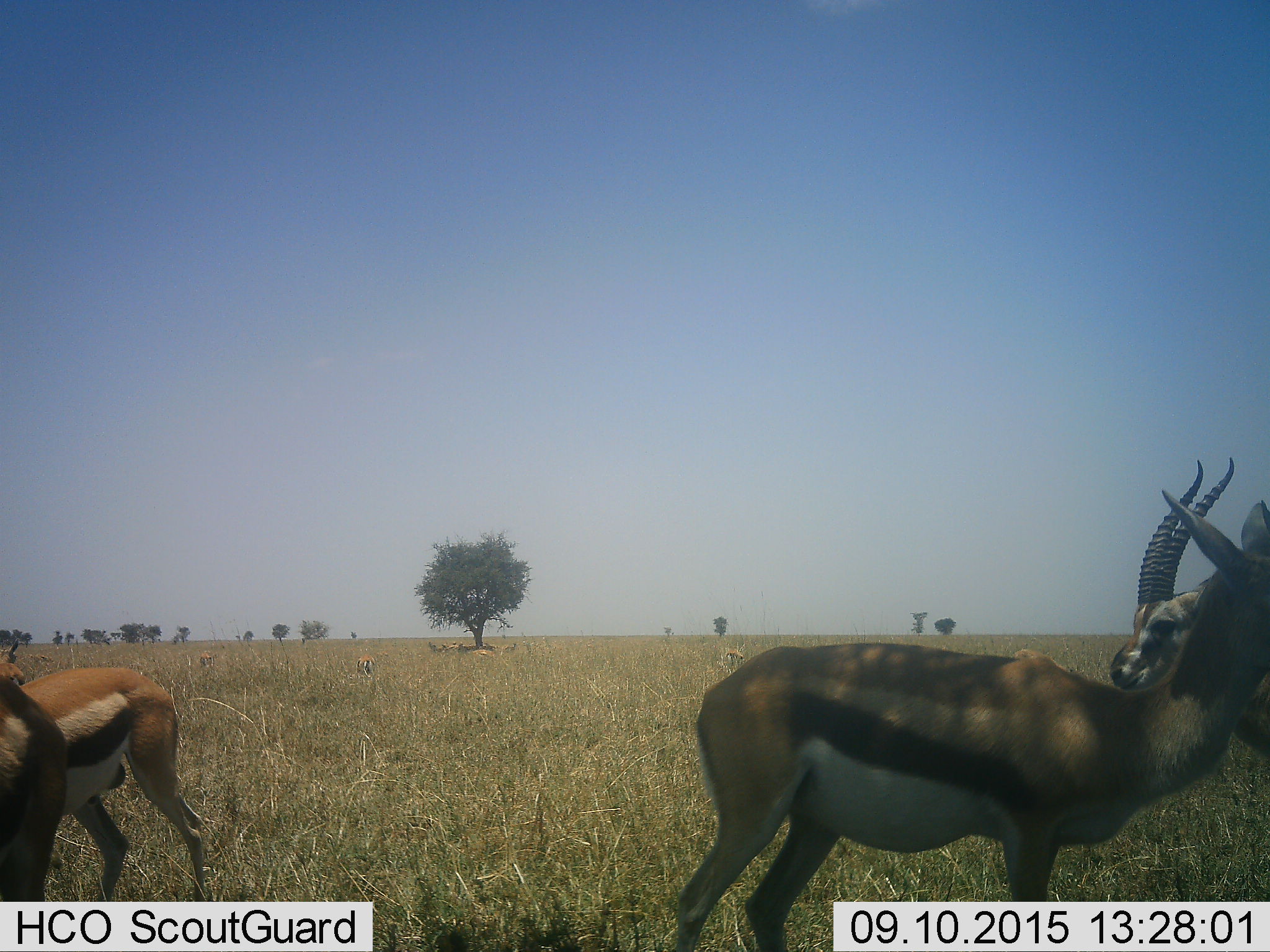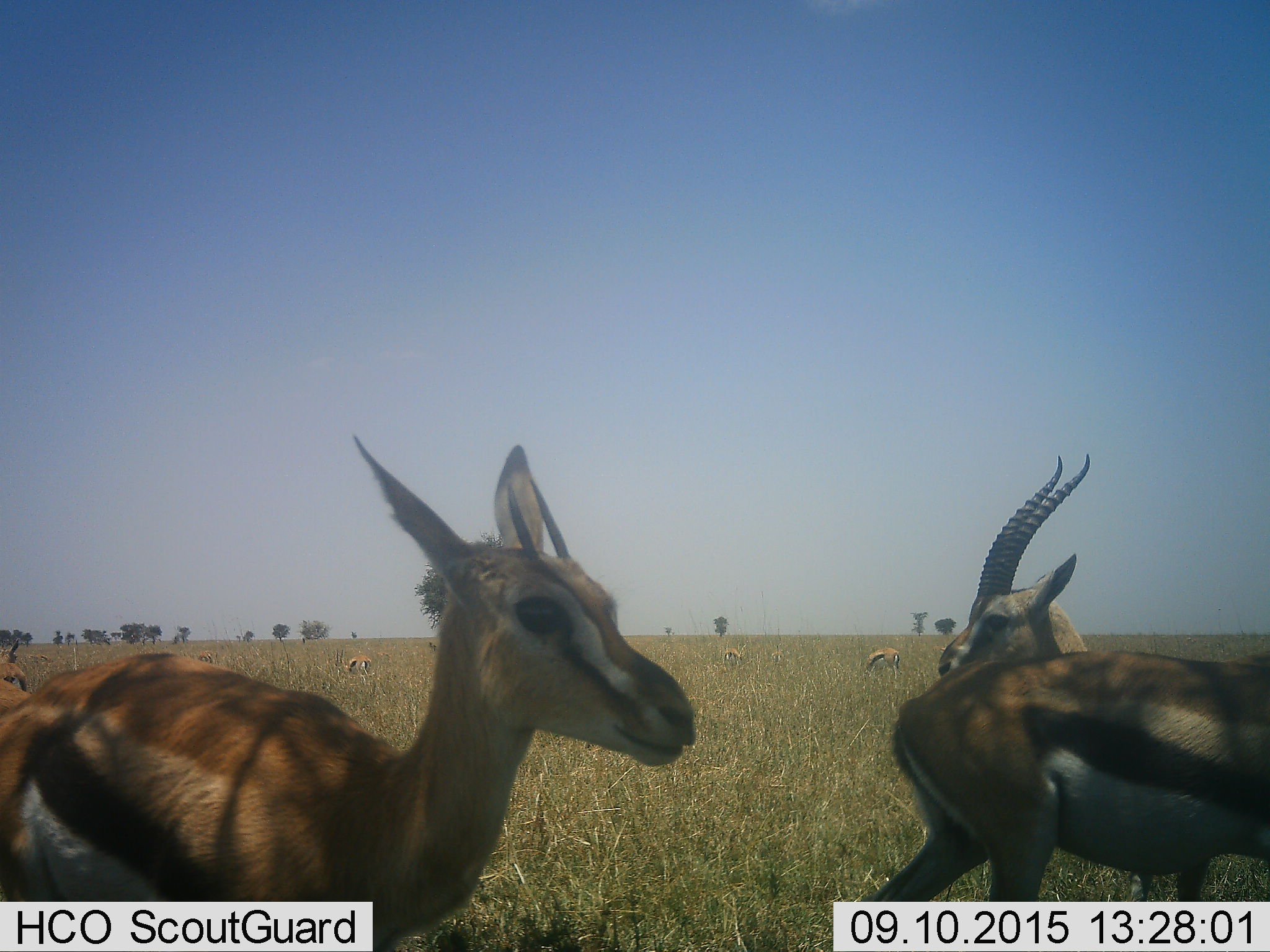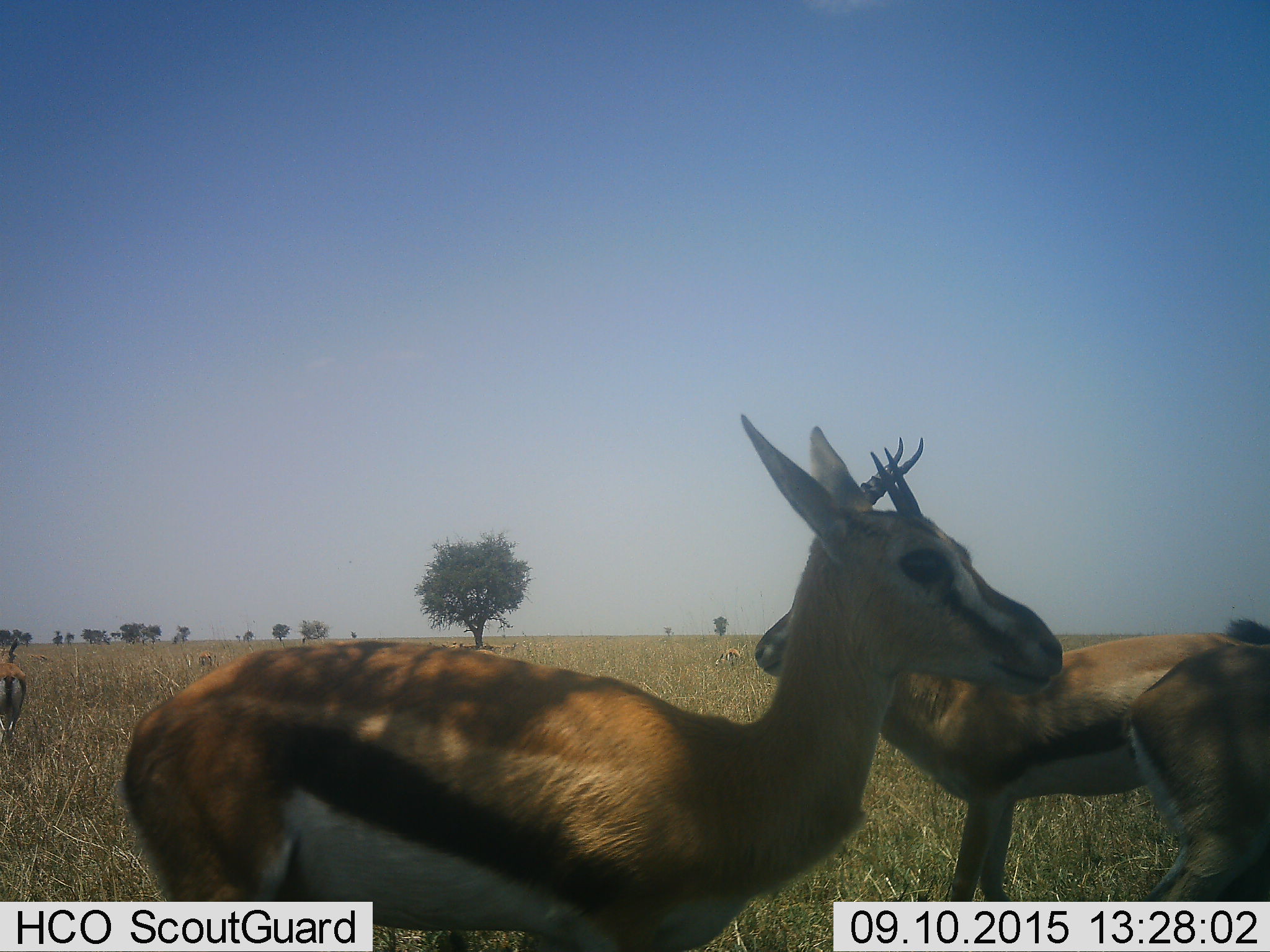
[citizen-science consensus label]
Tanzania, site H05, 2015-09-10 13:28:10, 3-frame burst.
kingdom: Animalia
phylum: Chordata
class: Mammalia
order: Artiodactyla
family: Bovidae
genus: Eudorcas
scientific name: Eudorcas thomsonii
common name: thomson's gazelle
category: gazellethomsons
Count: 11-50.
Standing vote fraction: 88%.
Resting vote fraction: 38%.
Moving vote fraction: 62%.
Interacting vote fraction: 0%.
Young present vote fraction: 12%.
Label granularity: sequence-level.